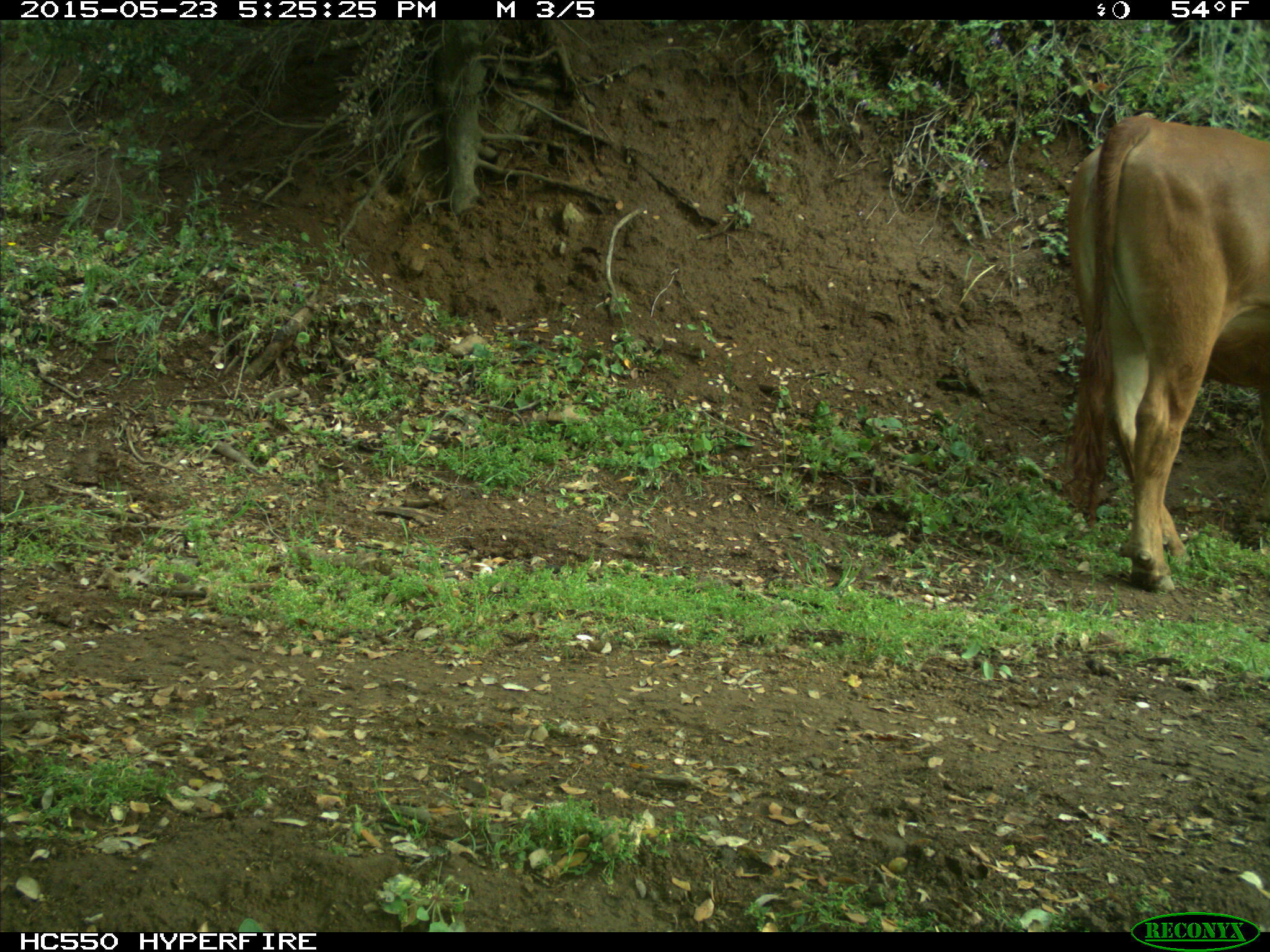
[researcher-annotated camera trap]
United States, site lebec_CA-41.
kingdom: Animalia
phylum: Chordata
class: Mammalia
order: Artiodactyla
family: Bovidae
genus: Bos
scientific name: Bos taurus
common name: domestic cow